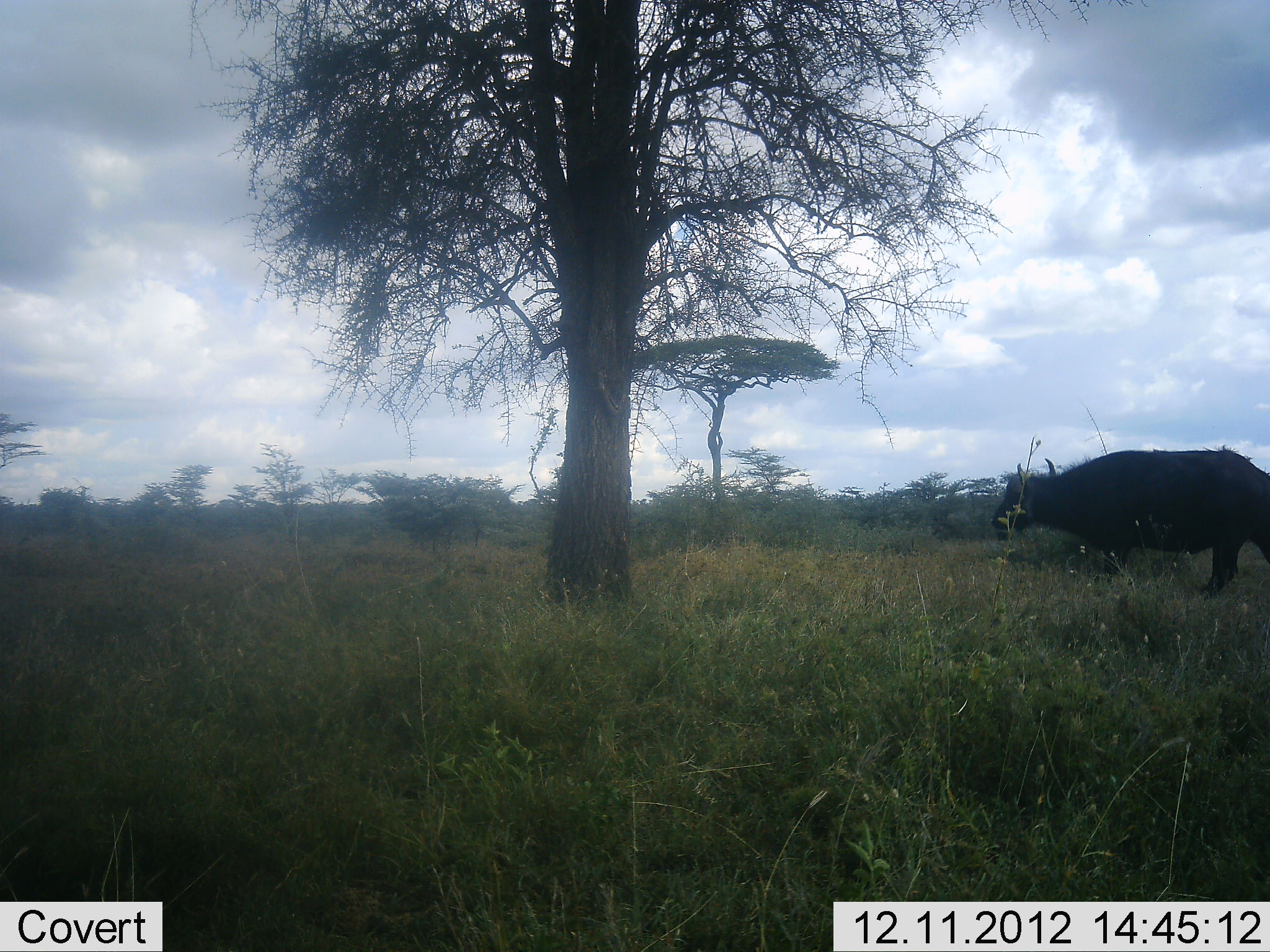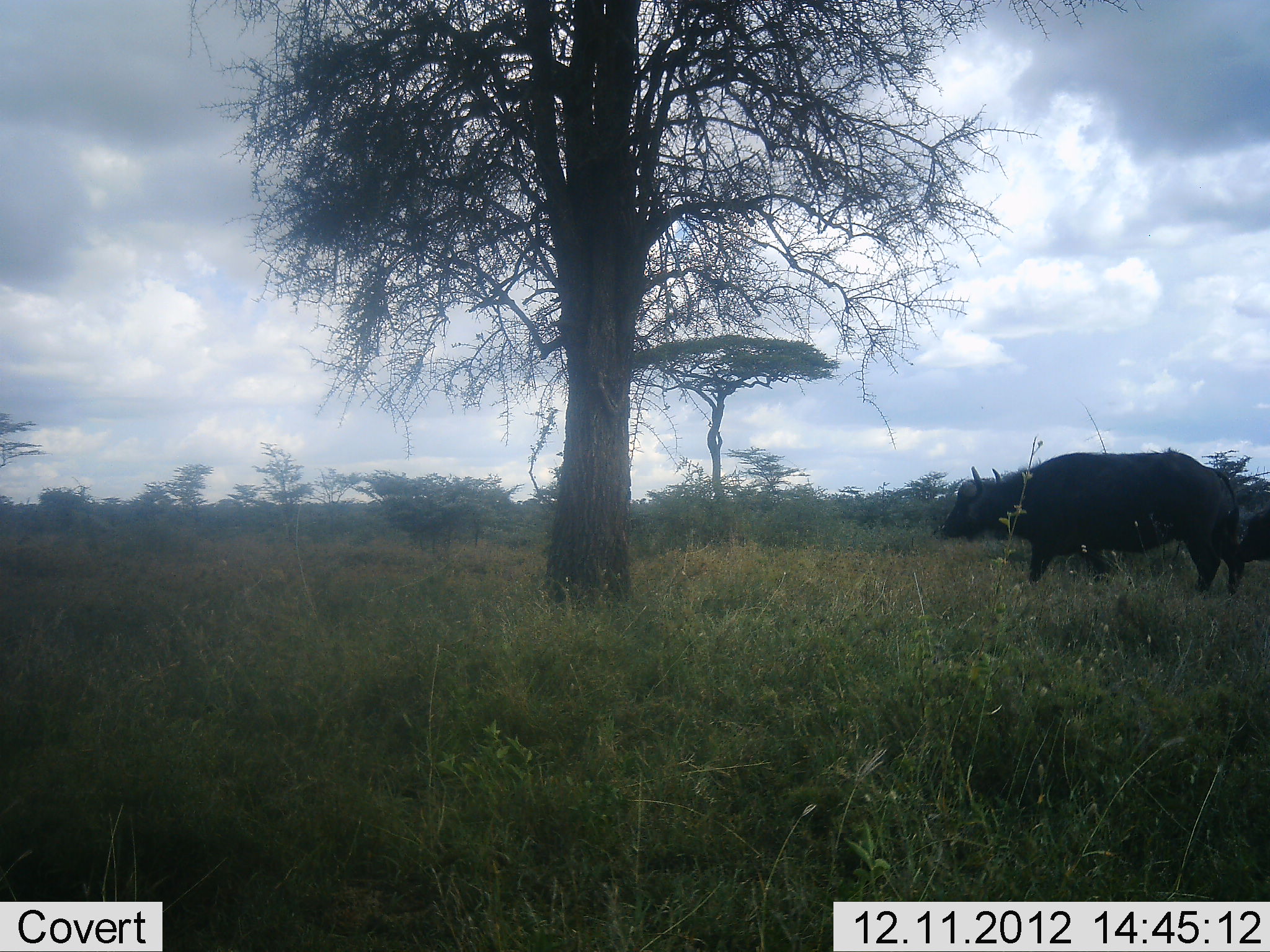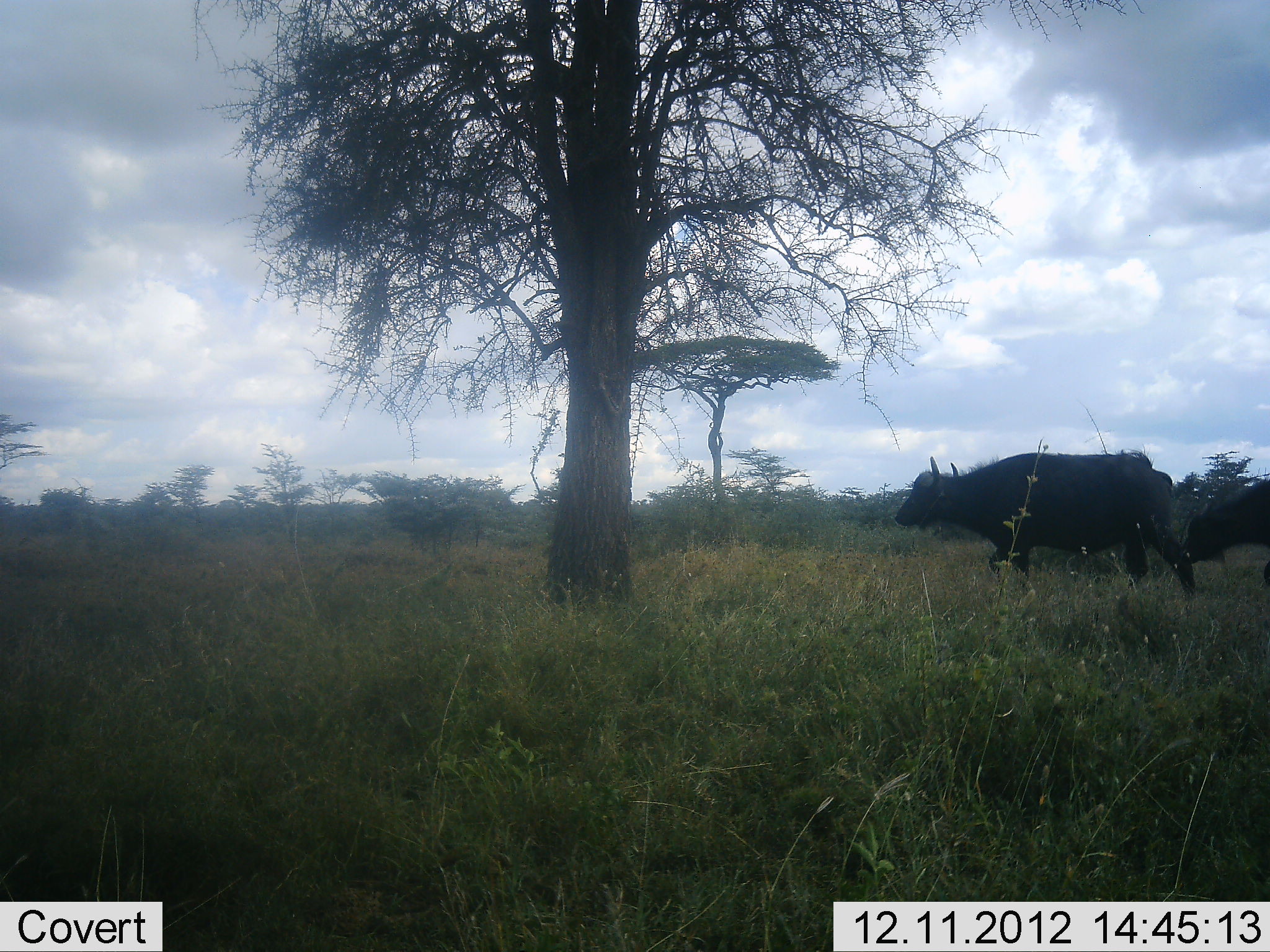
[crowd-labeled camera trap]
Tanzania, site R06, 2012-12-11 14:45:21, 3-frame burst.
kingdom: Animalia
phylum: Chordata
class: Mammalia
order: Artiodactyla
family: Bovidae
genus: Syncerus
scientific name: Syncerus caffer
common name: cape buffalo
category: buffalo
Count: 2.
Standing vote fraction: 0%.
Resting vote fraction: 0%.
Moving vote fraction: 100%.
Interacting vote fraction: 0%.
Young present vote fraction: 0%.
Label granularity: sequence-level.